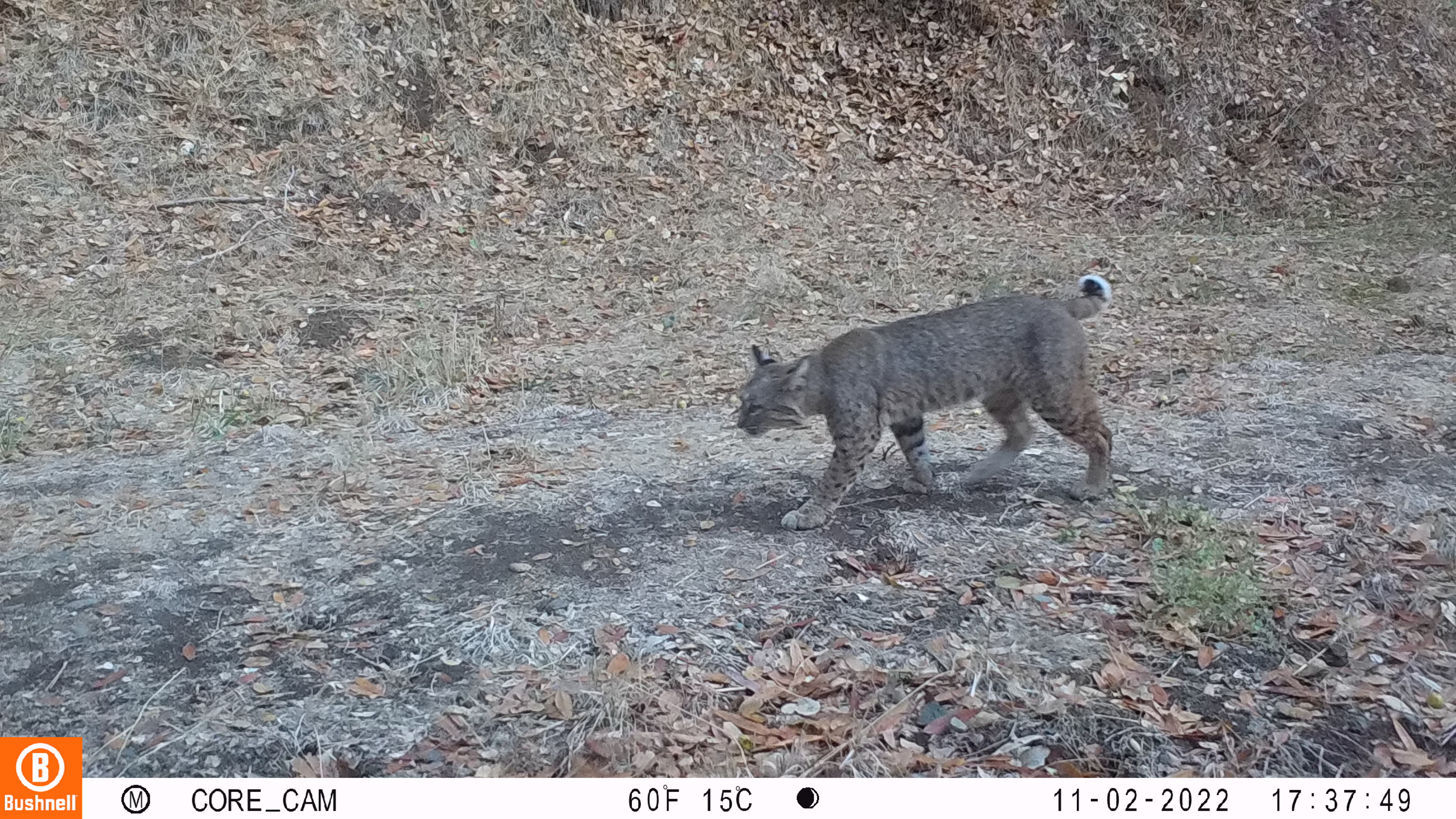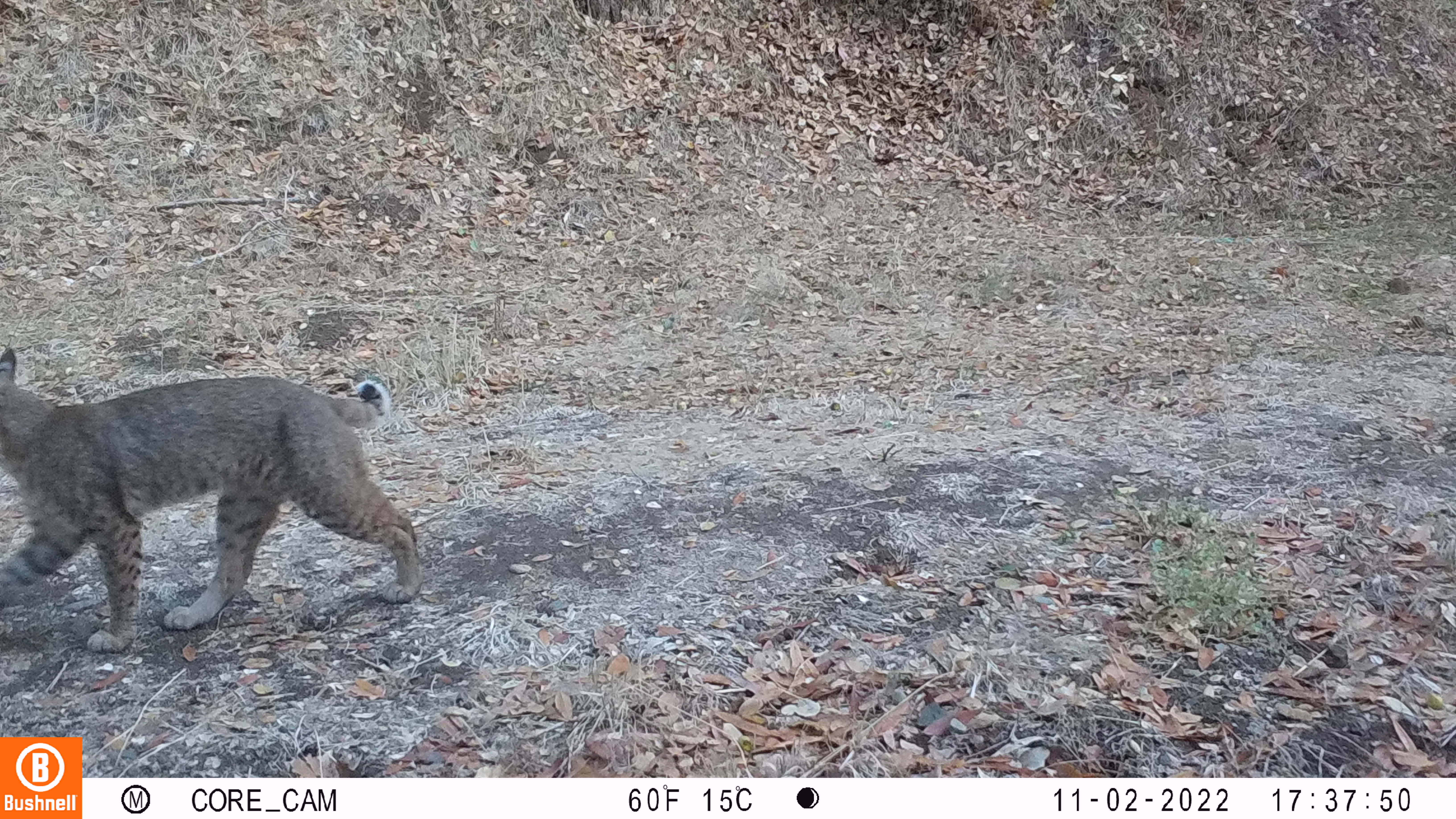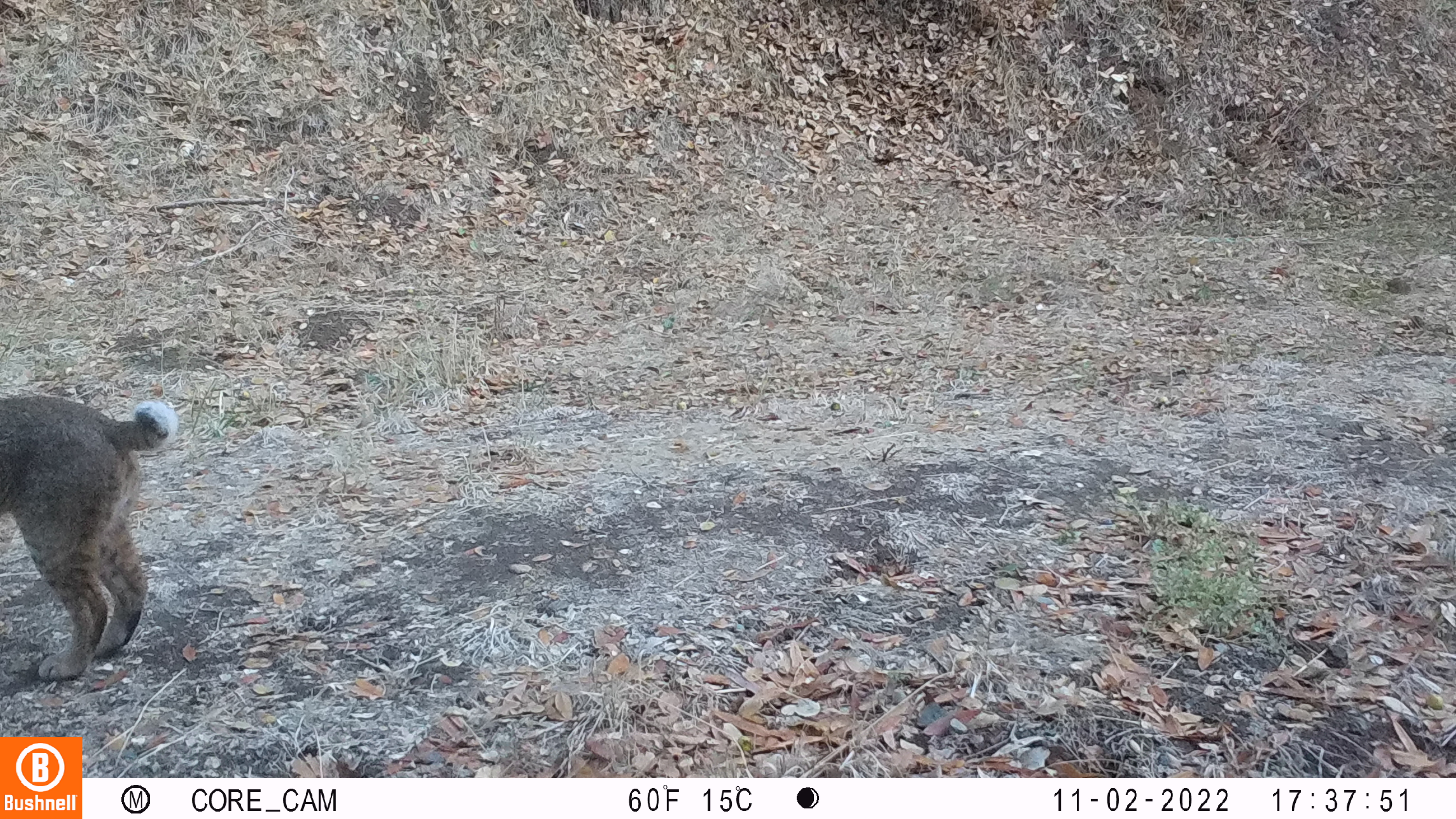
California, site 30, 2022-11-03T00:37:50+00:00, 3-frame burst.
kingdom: Animalia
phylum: Chordata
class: Mammalia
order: Carnivora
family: Felidae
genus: Lynx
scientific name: Lynx rufus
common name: bobcat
Bobcat (Lynx rufus).